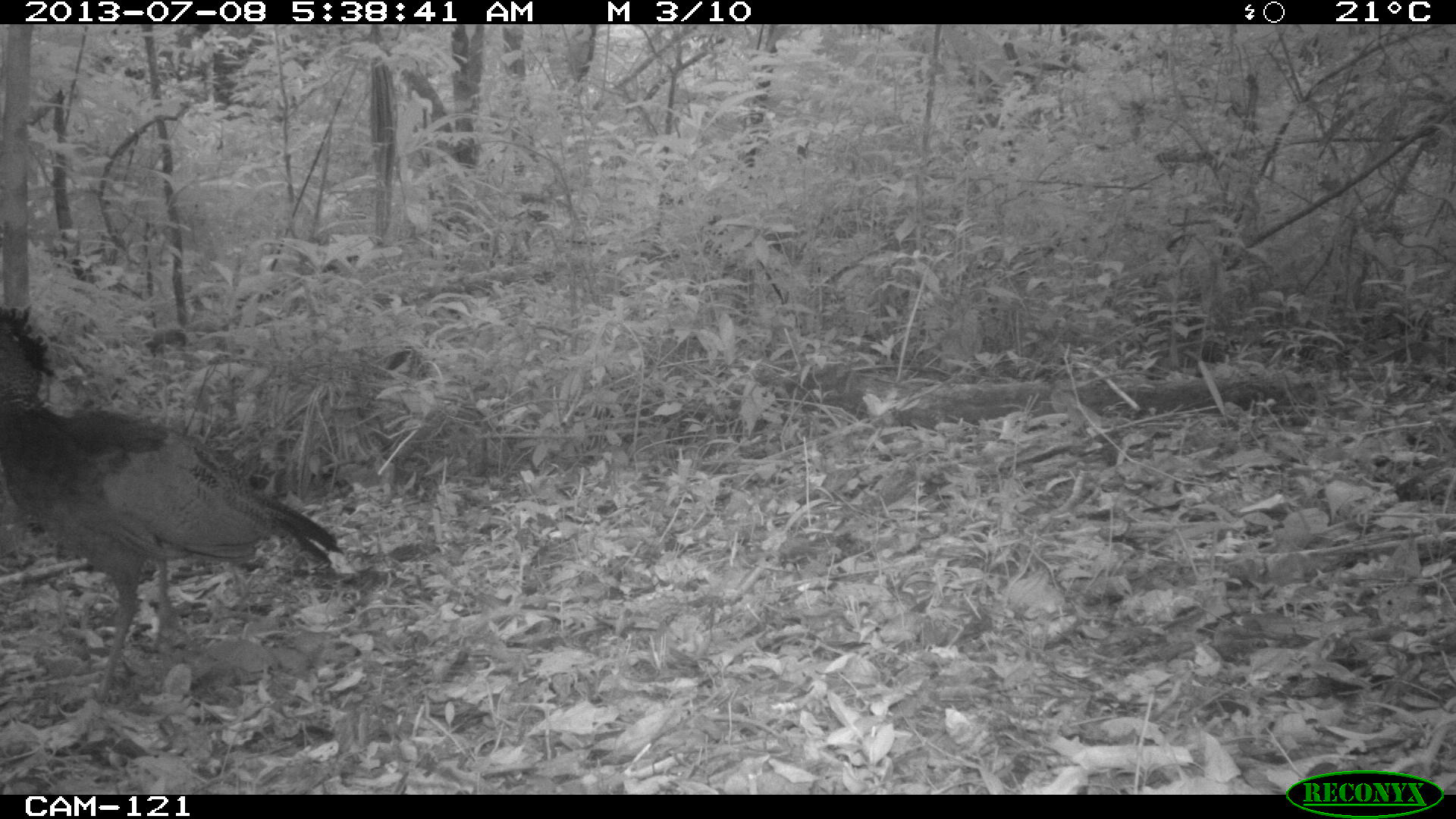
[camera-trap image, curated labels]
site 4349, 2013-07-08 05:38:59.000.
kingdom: Animalia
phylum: Chordata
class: Aves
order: Galliformes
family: Cracidae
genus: Crax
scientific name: Crax rubra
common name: great curassow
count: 1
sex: female